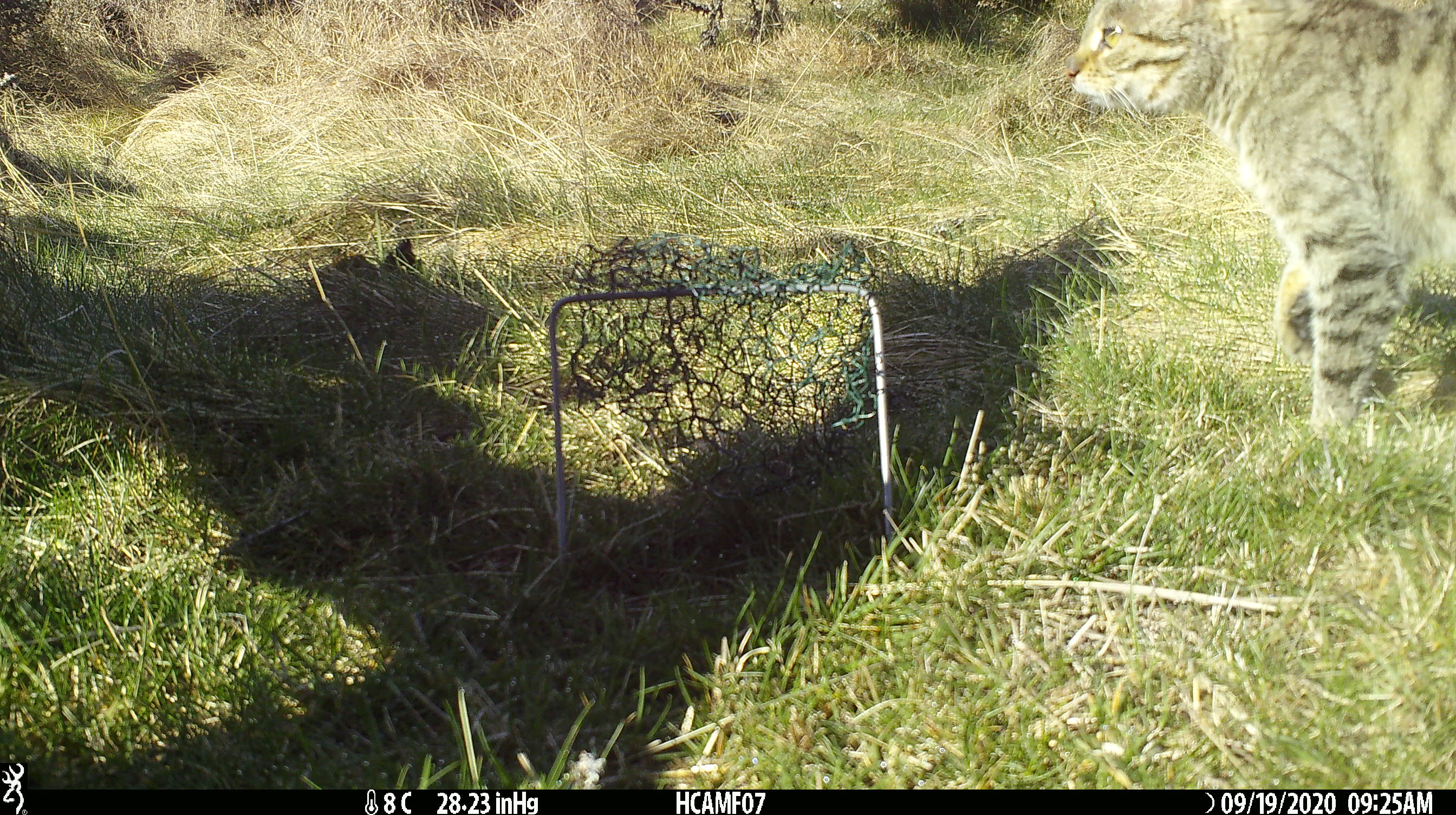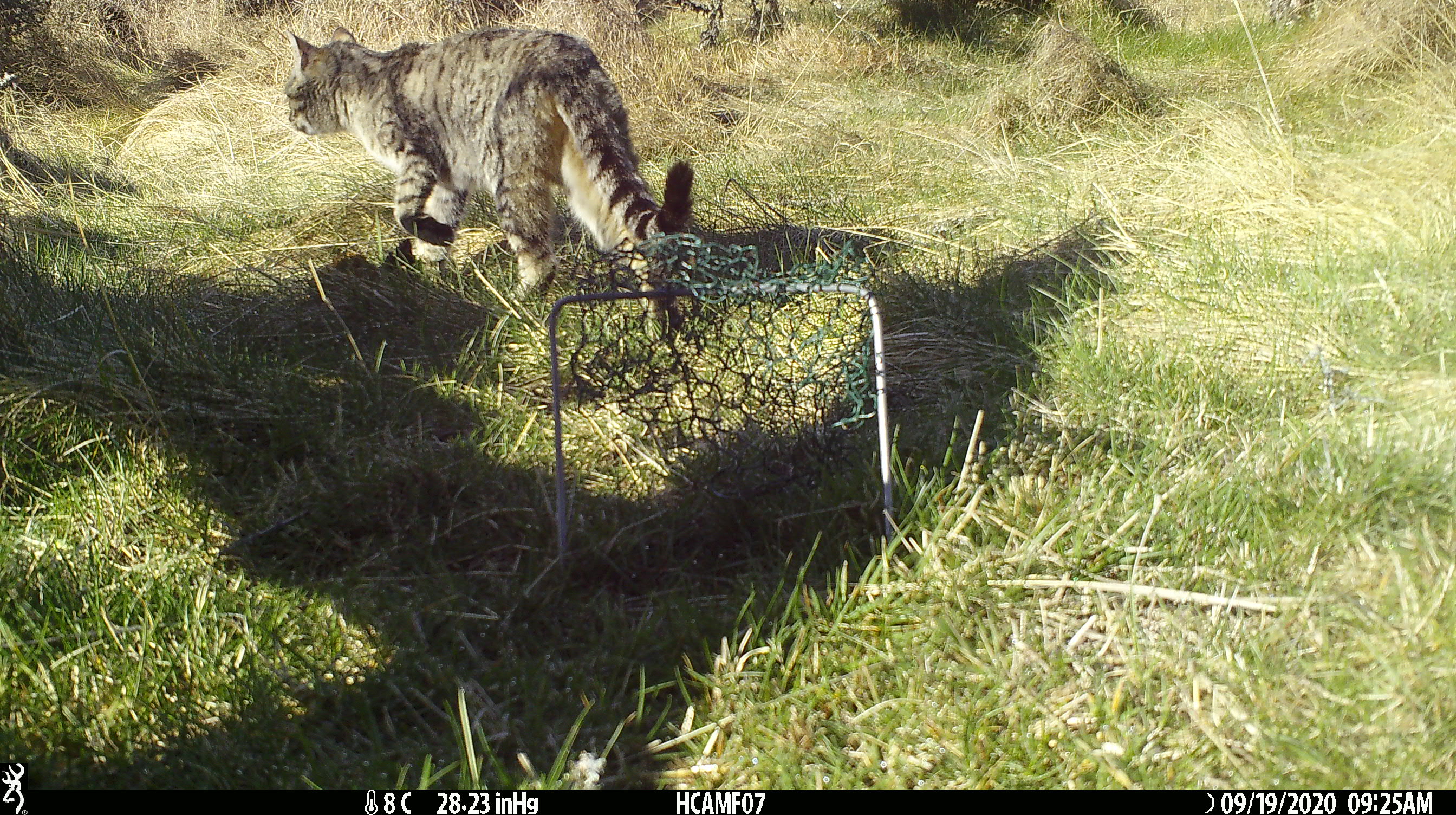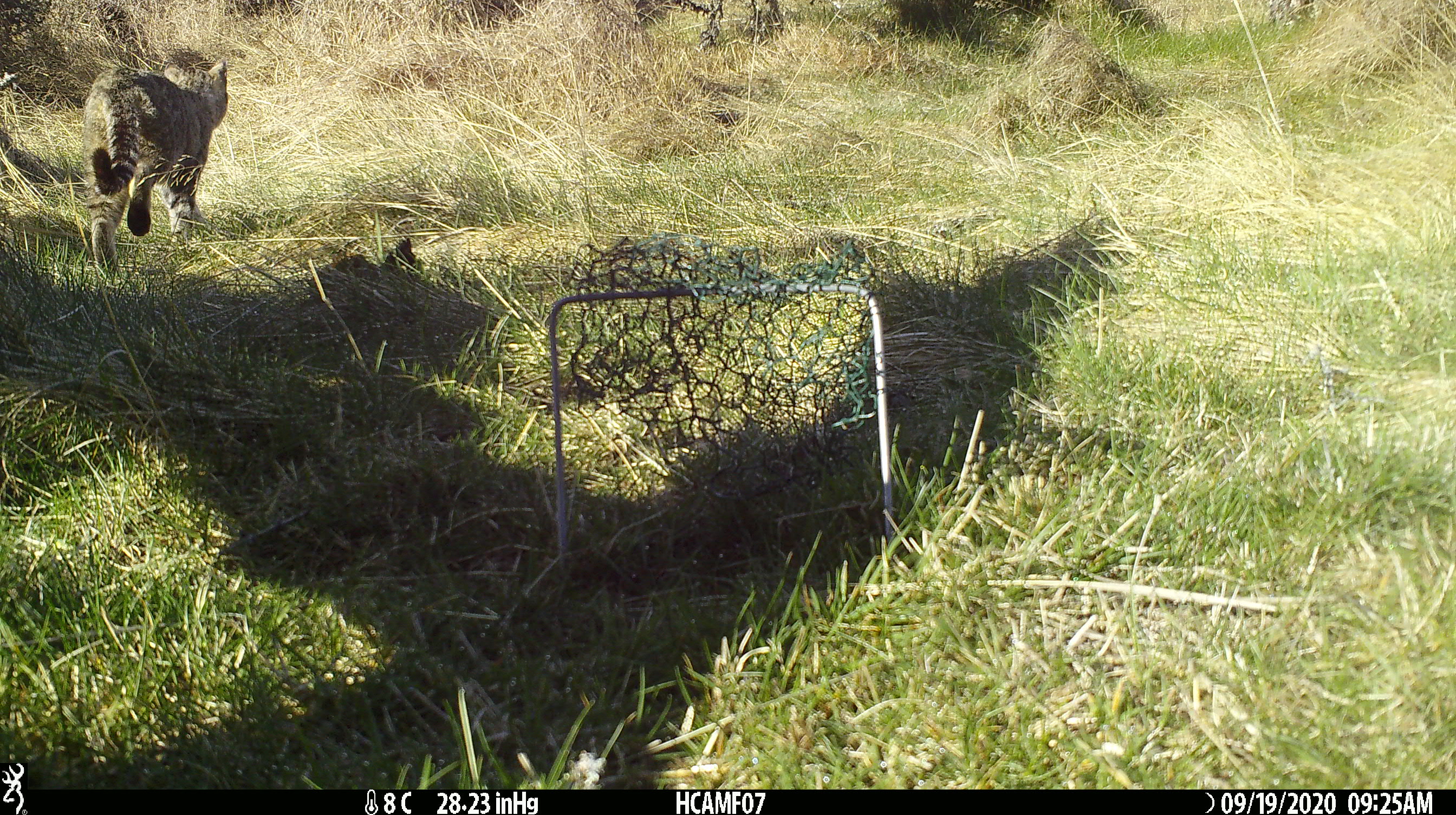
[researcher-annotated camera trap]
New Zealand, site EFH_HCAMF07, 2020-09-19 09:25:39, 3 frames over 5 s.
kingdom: Animalia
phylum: Chordata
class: Mammalia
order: Carnivora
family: Felidae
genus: Felis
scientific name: Felis catus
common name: domestic cat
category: cat